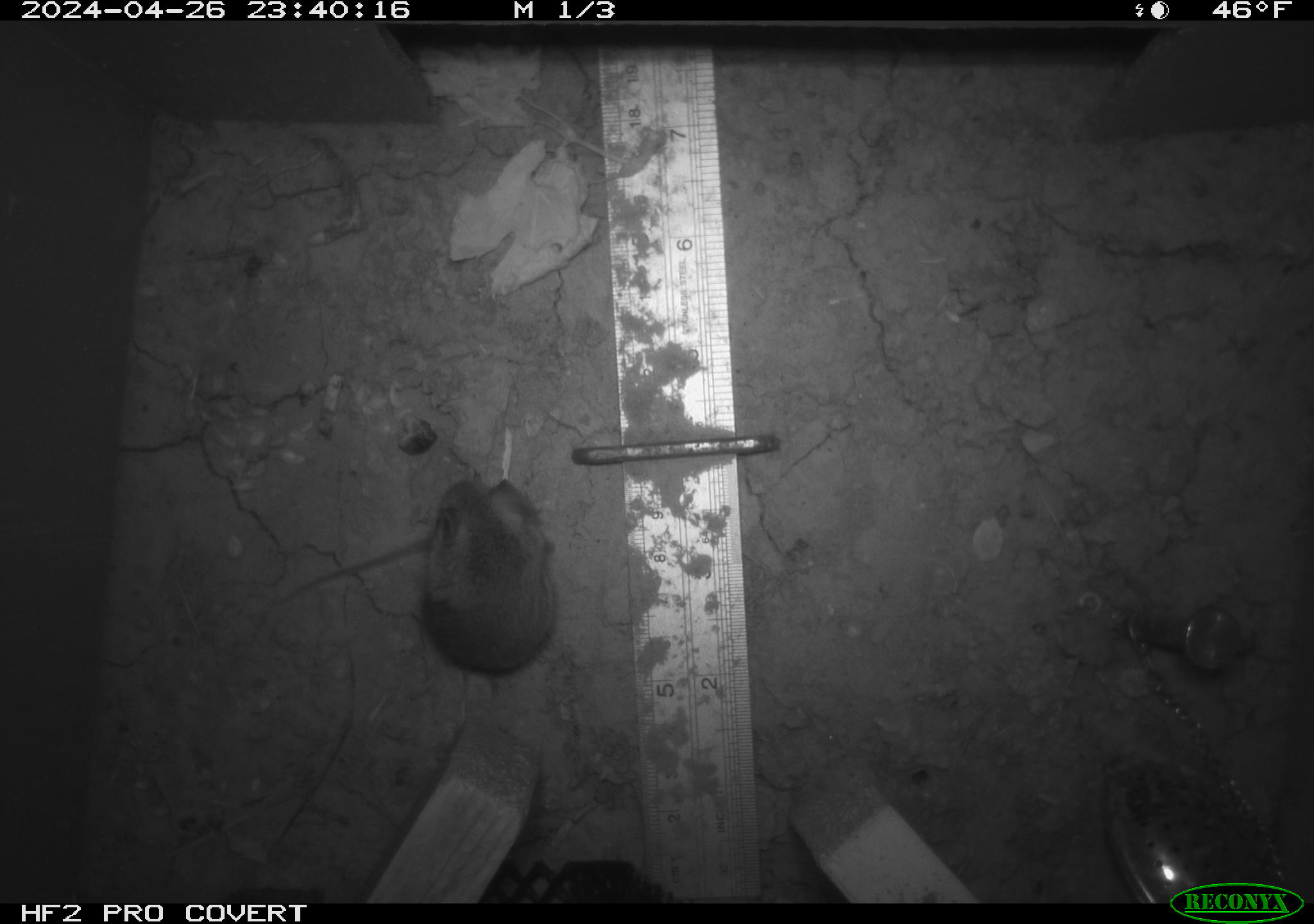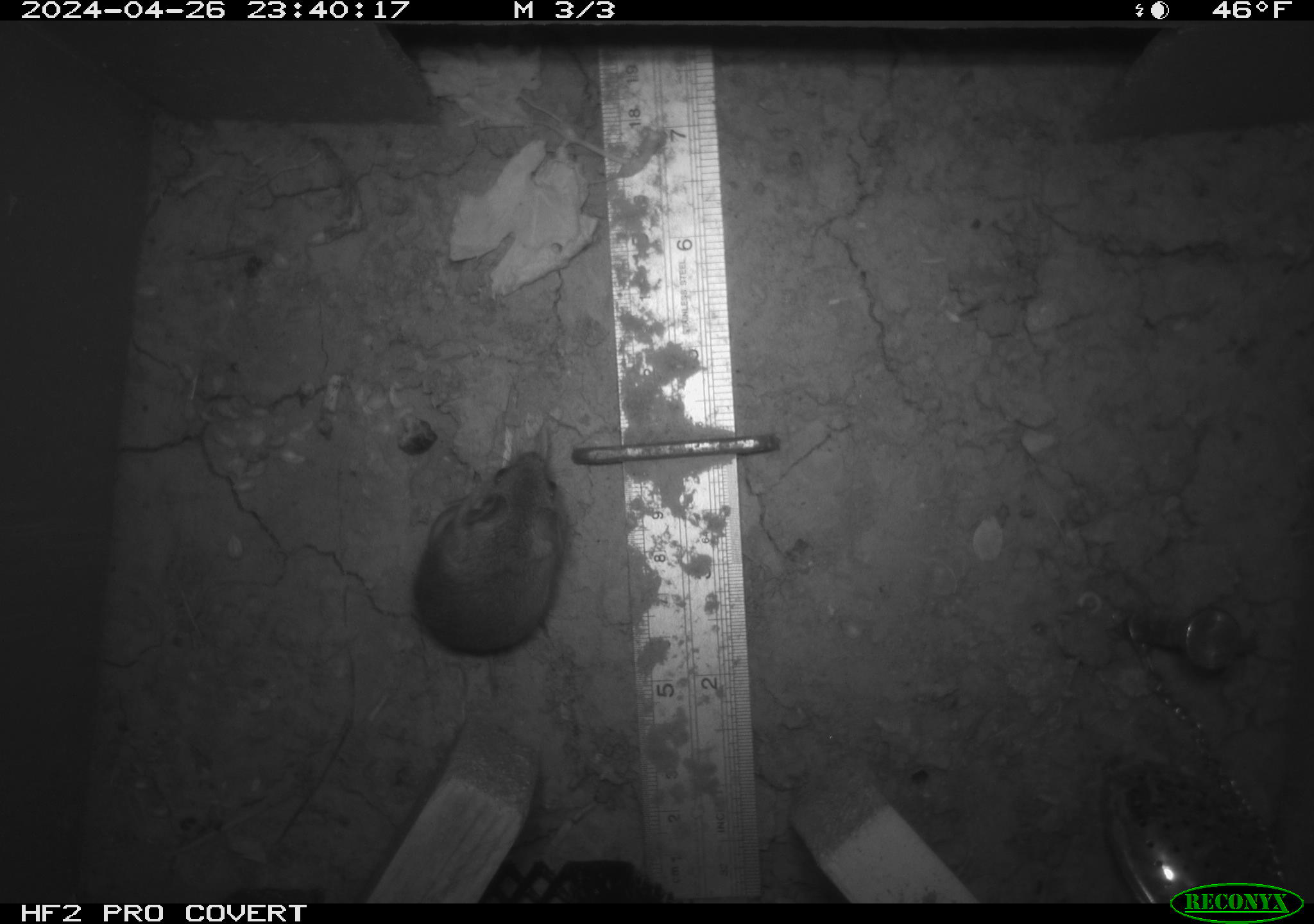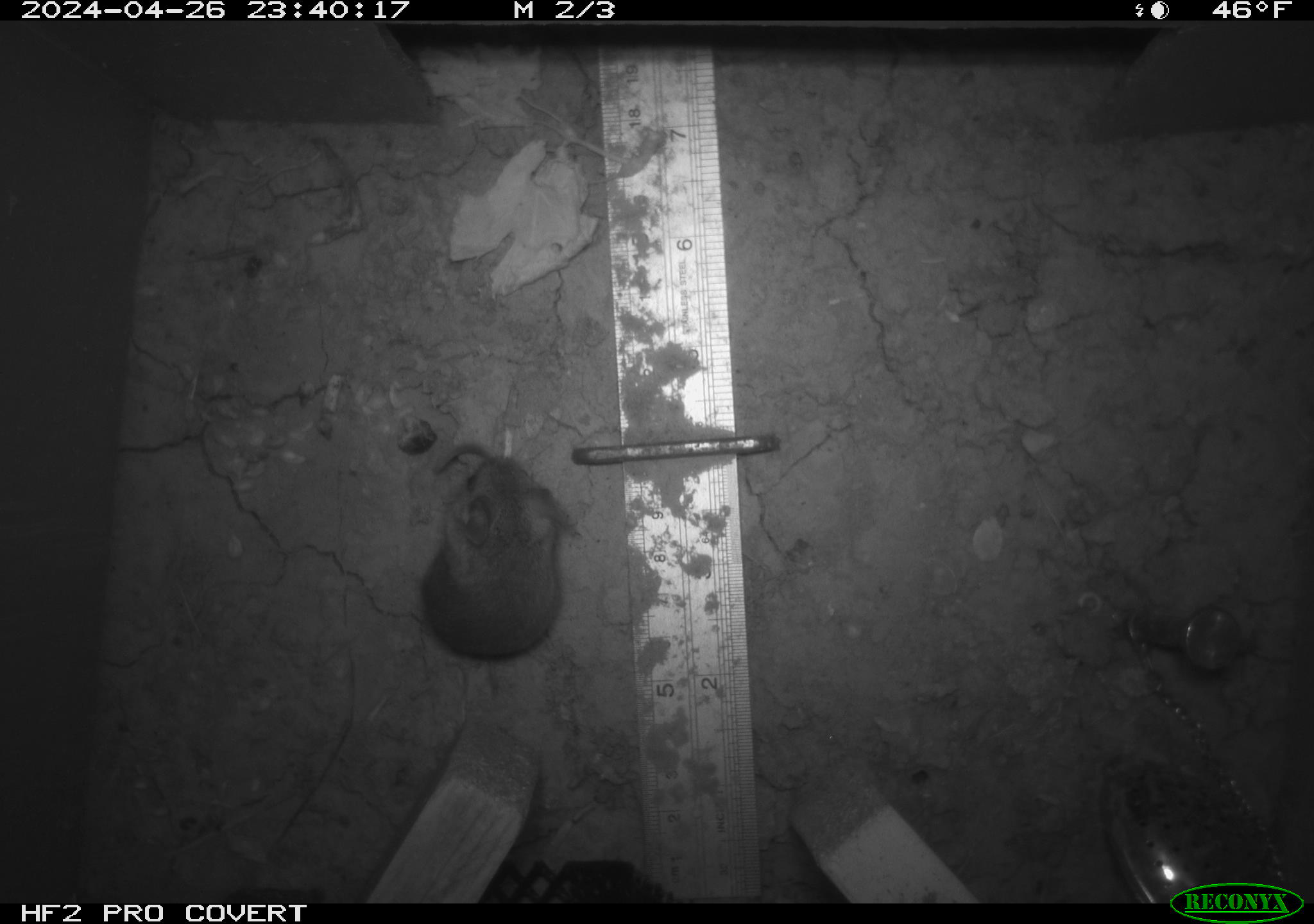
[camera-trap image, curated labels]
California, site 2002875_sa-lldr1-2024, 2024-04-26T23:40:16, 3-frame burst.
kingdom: Animalia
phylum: Chordata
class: Mammalia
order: Rodentia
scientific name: Rodentia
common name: mouse species